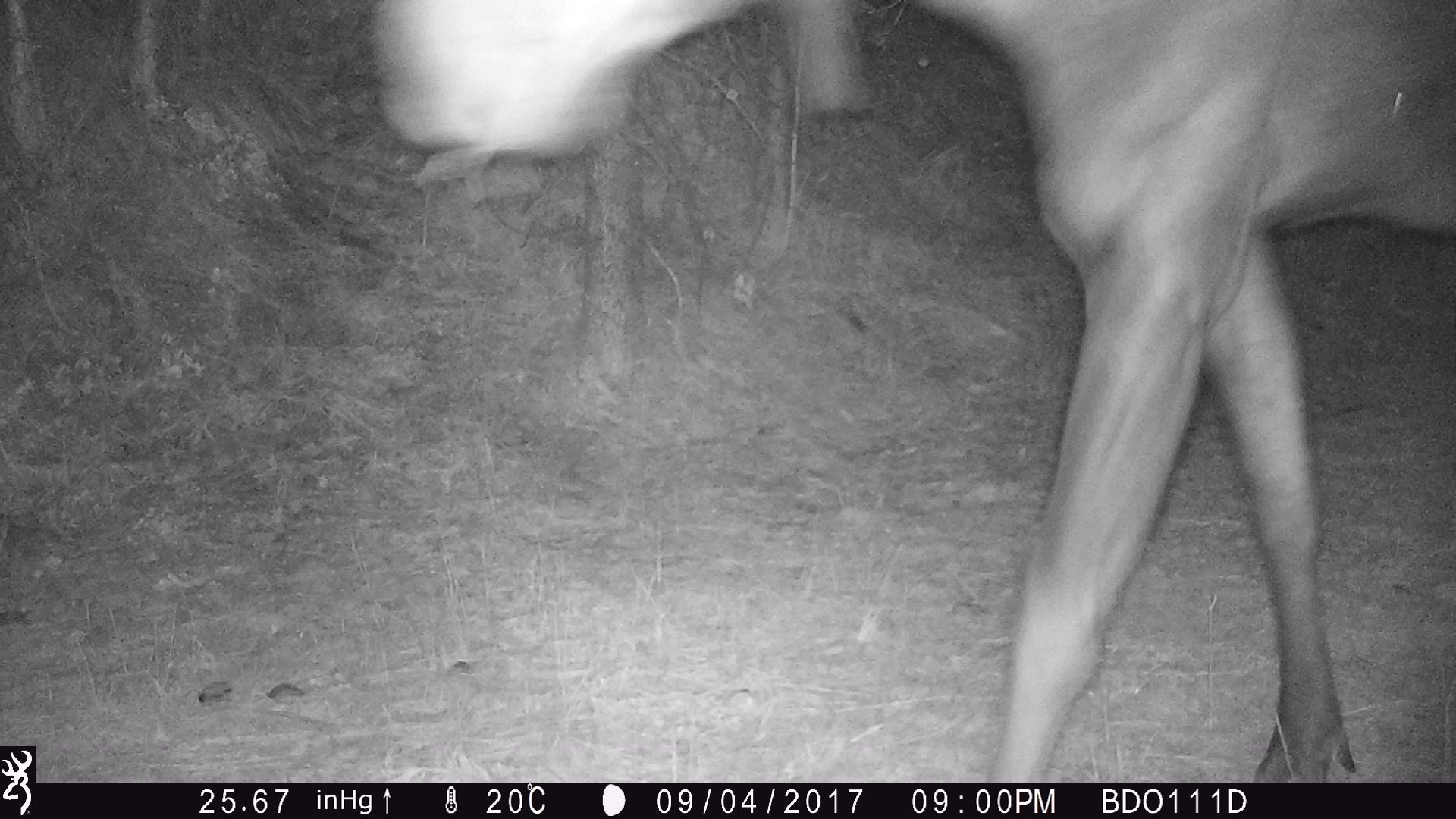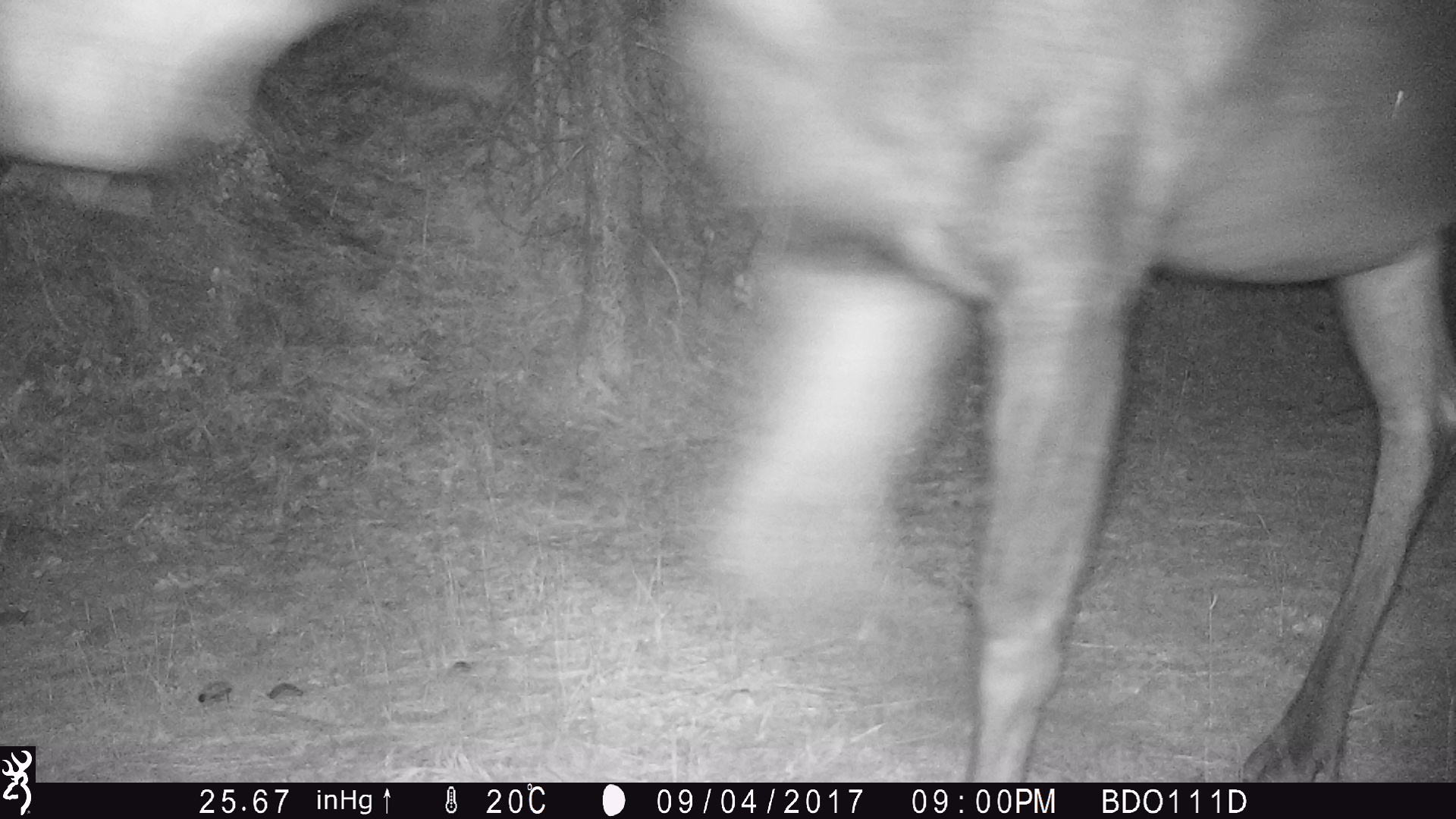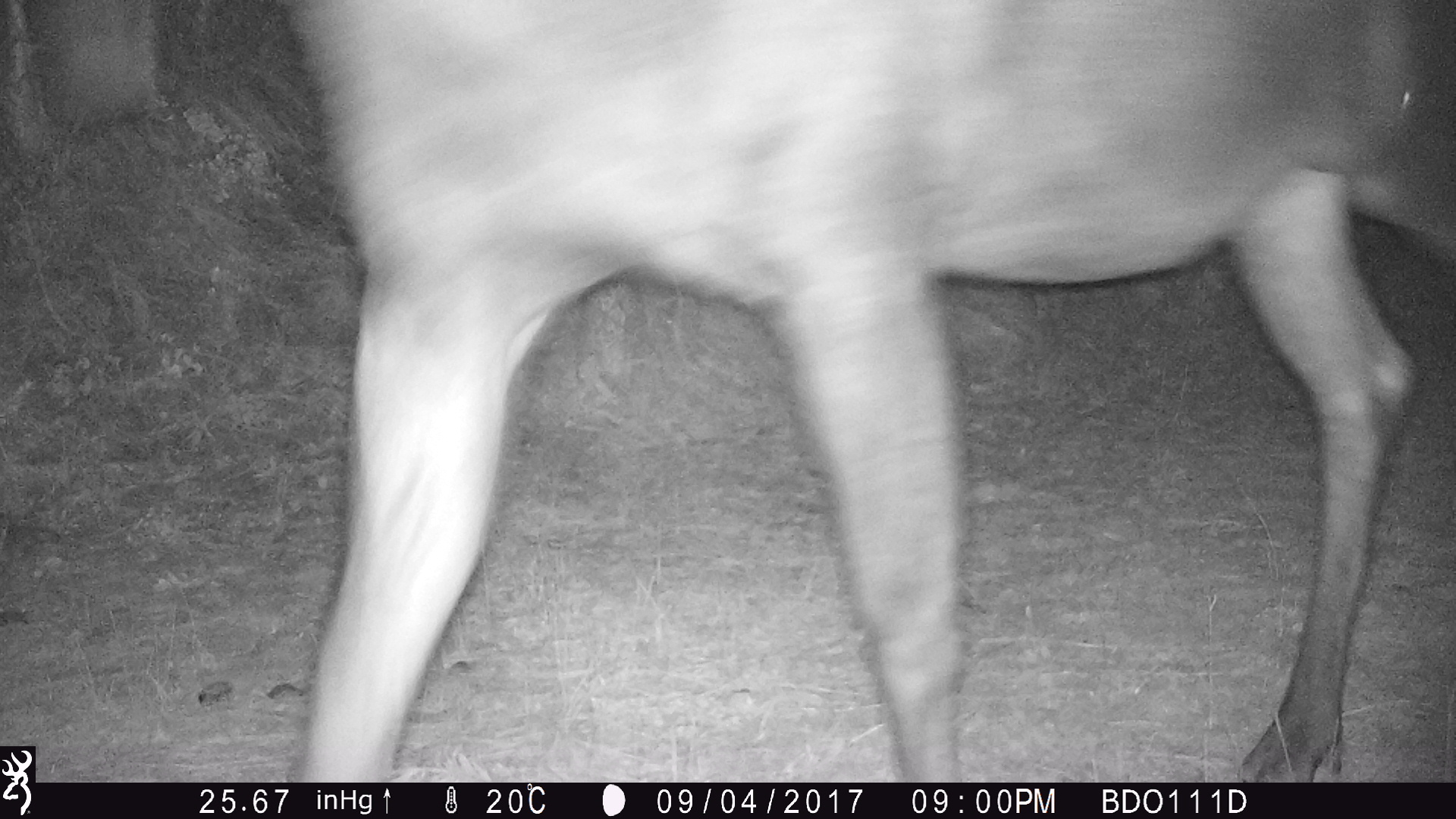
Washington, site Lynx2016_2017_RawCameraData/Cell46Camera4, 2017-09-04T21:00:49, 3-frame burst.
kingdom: Animalia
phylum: Chordata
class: Mammalia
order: Artiodactyla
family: Cervidae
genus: Alces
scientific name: Alces alces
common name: moose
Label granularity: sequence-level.